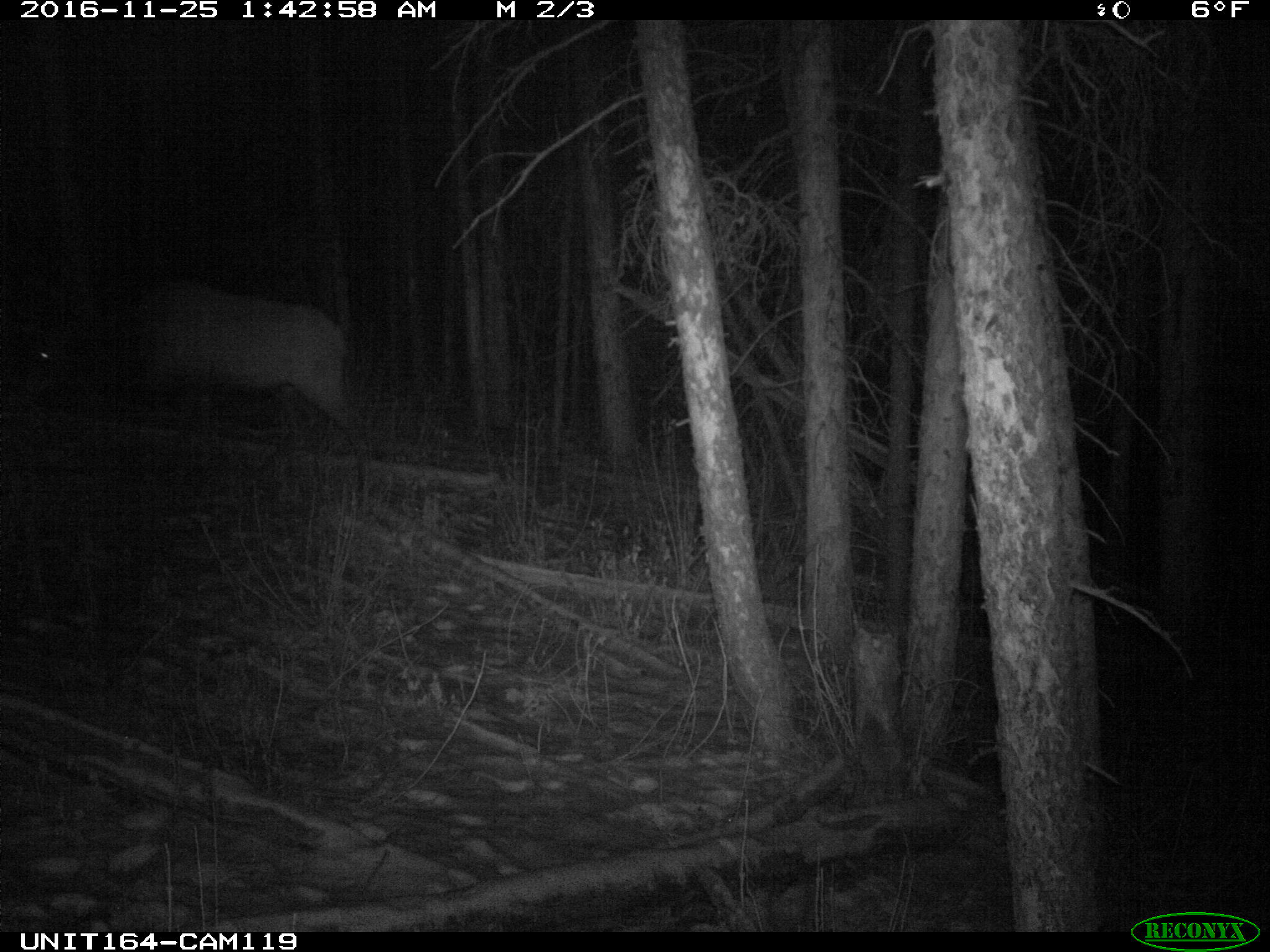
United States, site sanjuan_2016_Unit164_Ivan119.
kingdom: Animalia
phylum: Chordata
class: Mammalia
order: Artiodactyla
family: Cervidae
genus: Cervus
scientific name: Cervus elaphus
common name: red deer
Cervus elaphus (red deer).